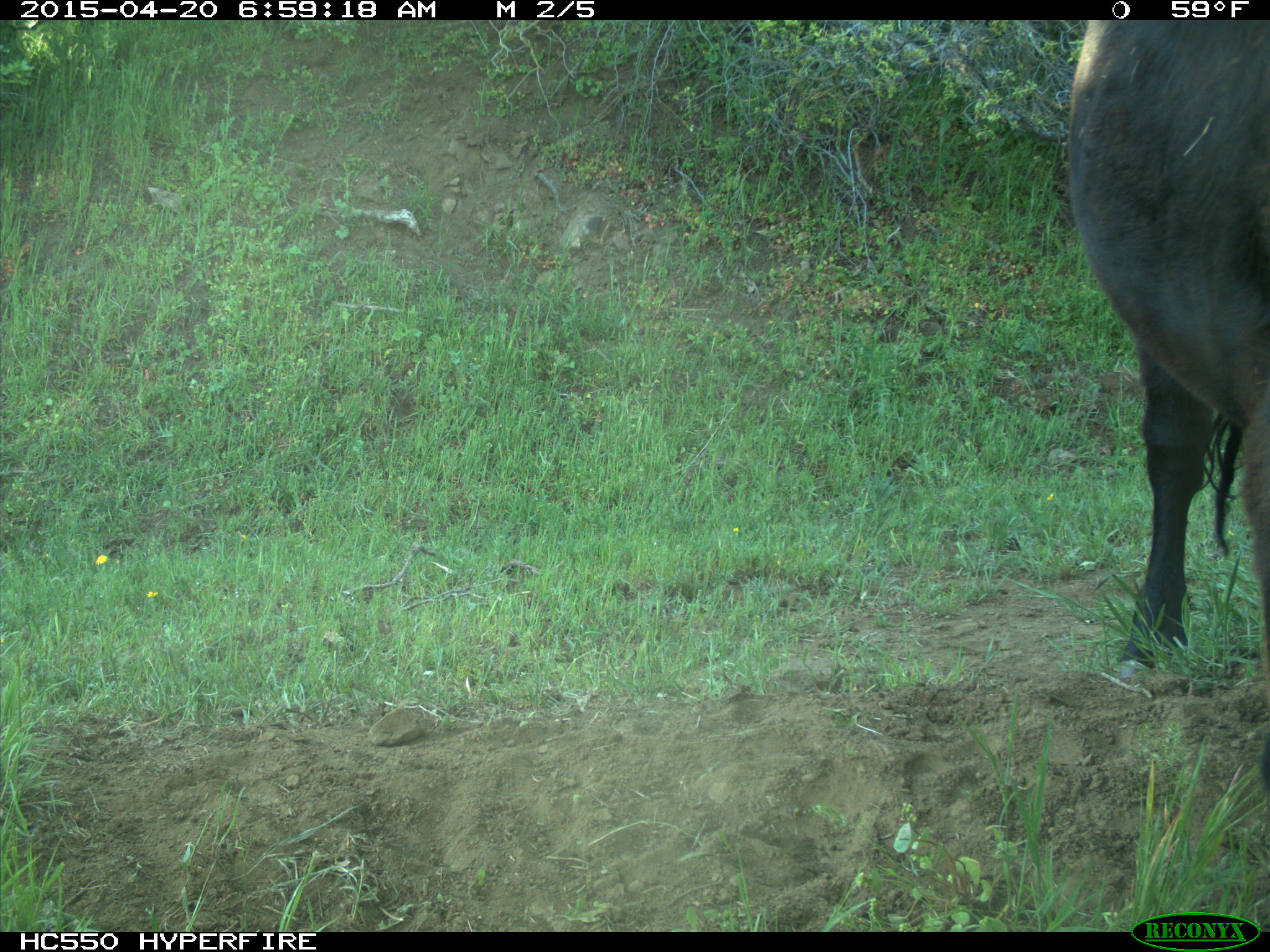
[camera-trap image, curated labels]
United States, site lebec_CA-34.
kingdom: Animalia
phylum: Chordata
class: Mammalia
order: Artiodactyla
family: Bovidae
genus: Bos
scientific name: Bos taurus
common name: domestic cow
Bos taurus (domestic cow).